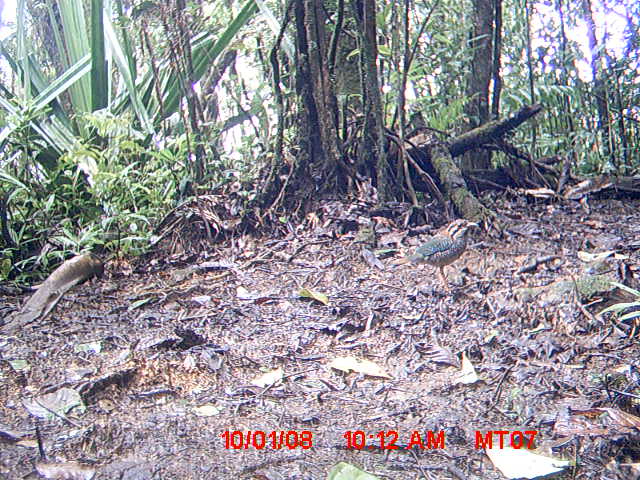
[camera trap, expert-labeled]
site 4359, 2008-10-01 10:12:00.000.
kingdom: Animalia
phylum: Chordata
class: Aves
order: Coraciiformes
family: Brachypteraciidae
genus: Brachypteracias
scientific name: Brachypteracias squamiger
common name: scaly ground-roller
Brachypteracias squamiger (scaly ground-roller), count 2.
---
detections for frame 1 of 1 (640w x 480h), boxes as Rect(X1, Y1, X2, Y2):
brachypteracias squamiger: Rect(389, 217, 479, 295)